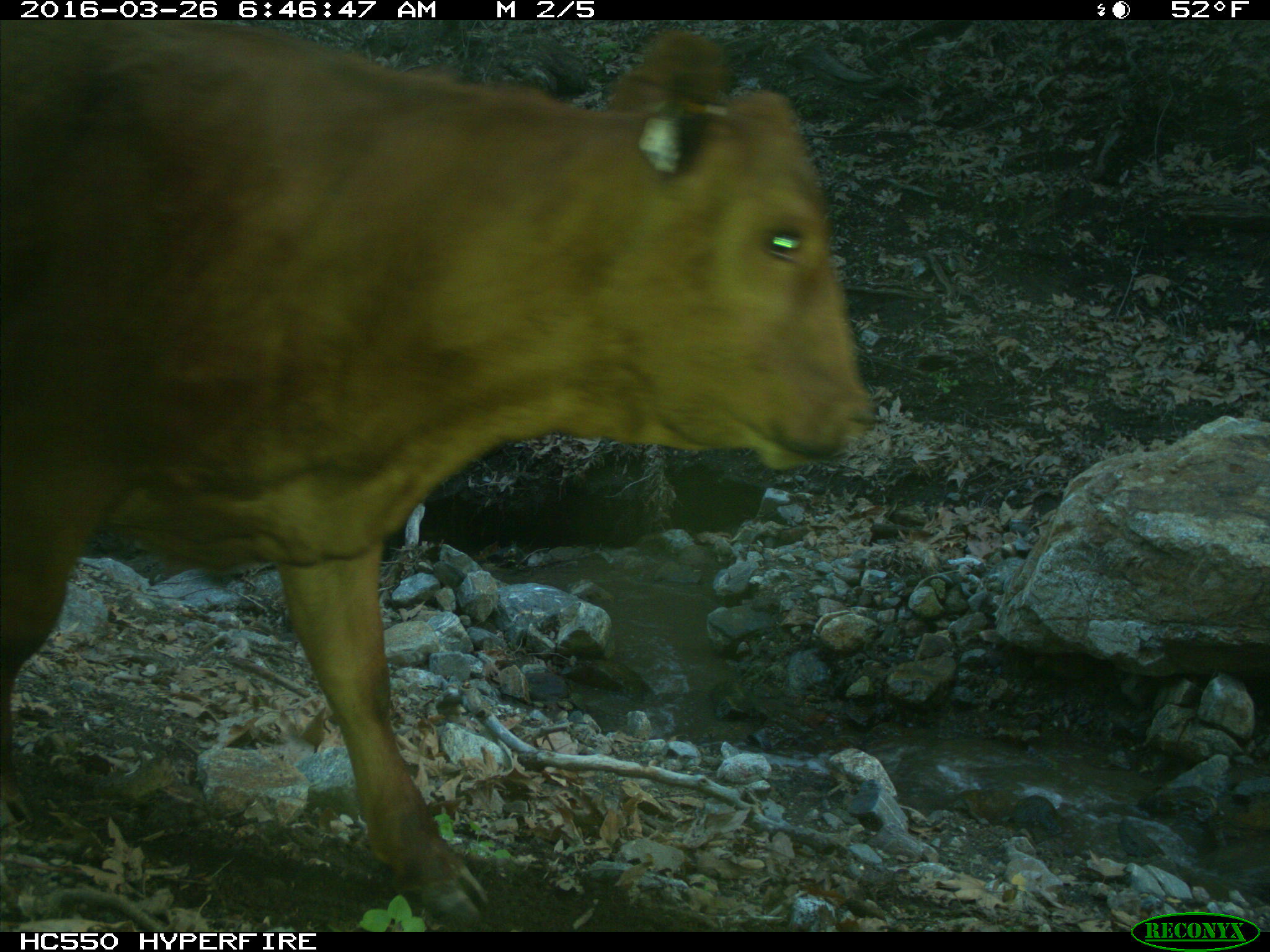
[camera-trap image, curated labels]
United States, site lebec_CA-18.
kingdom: Animalia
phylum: Chordata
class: Mammalia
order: Artiodactyla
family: Bovidae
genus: Bos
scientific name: Bos taurus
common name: domestic cow